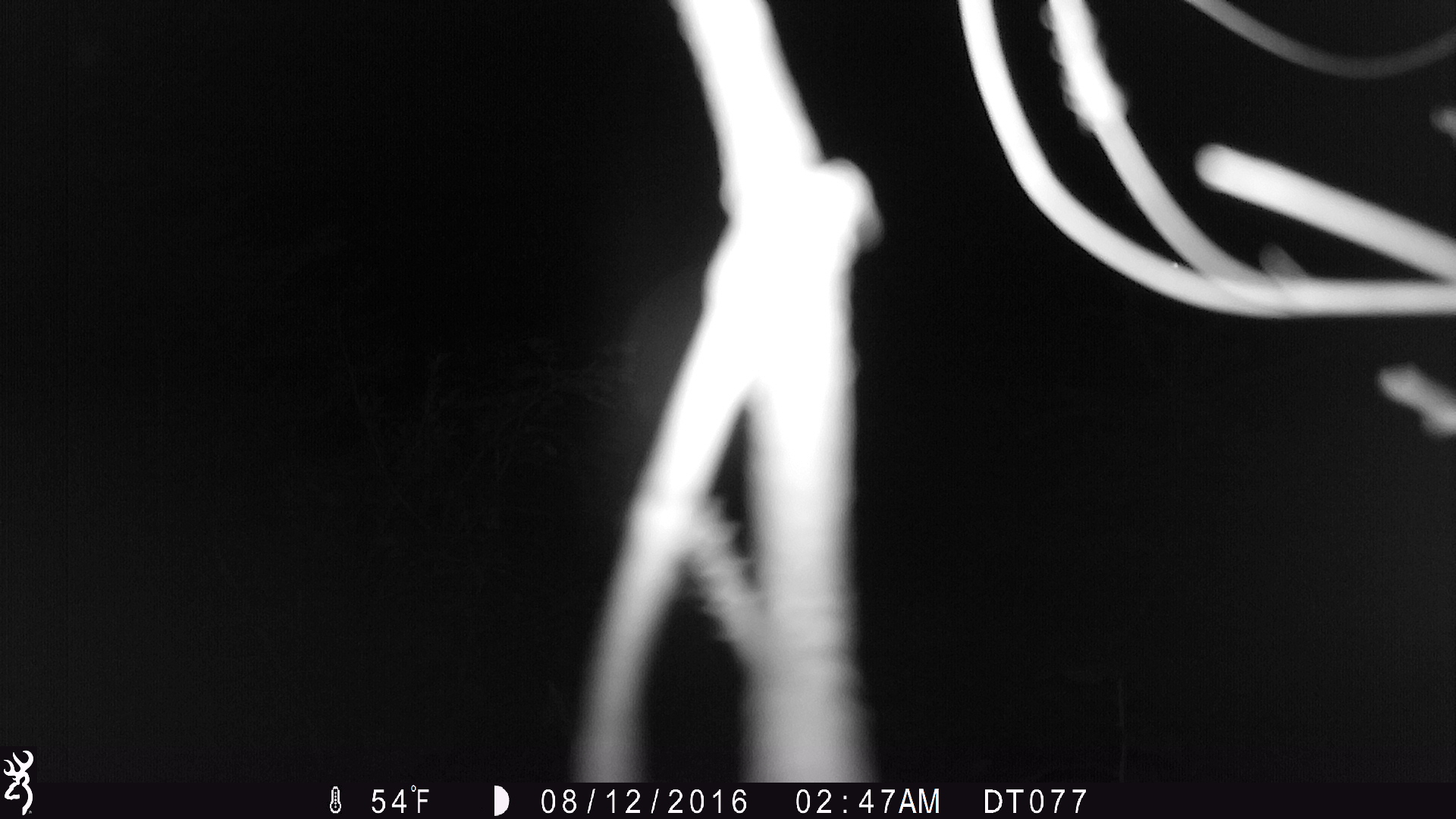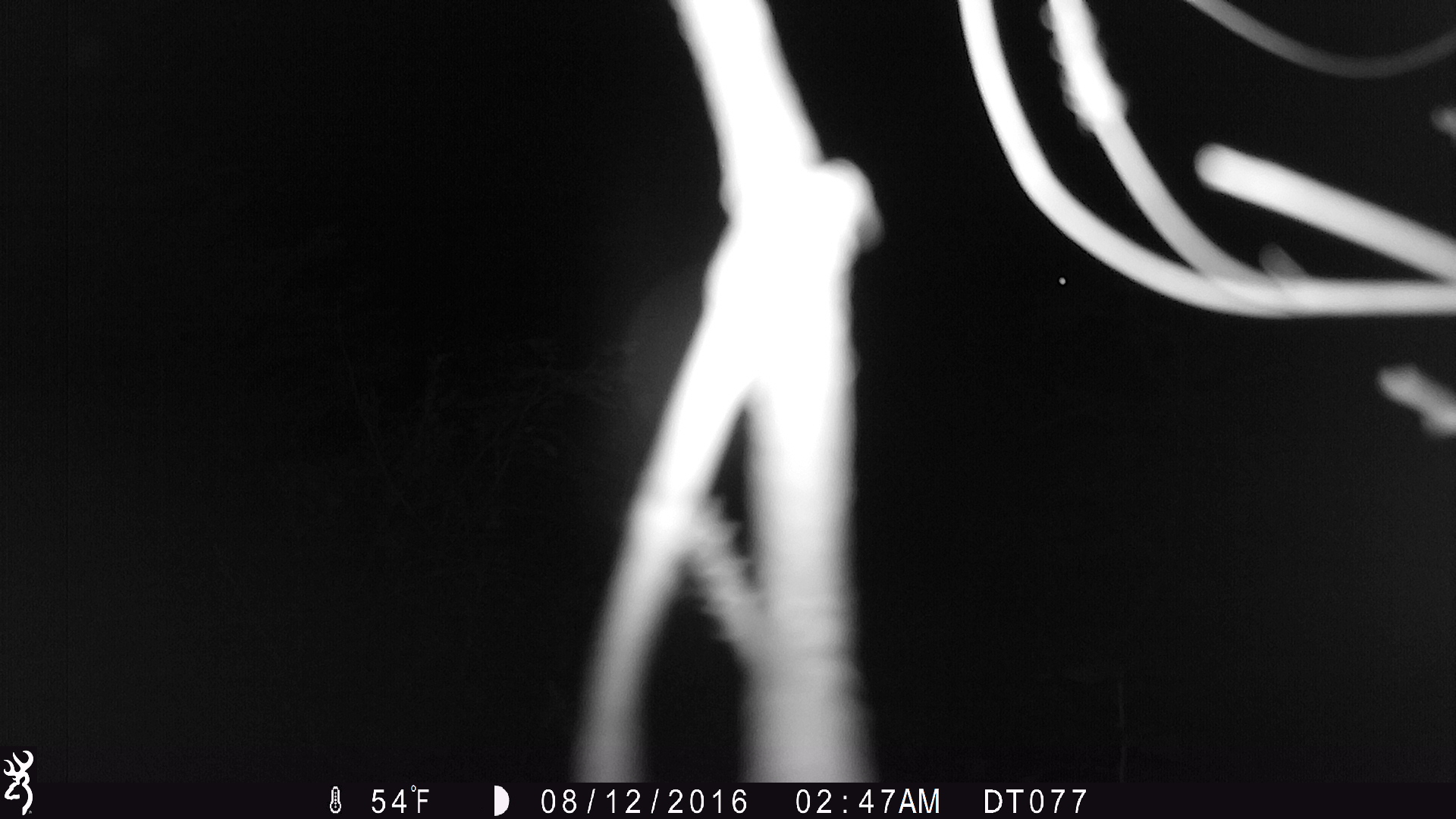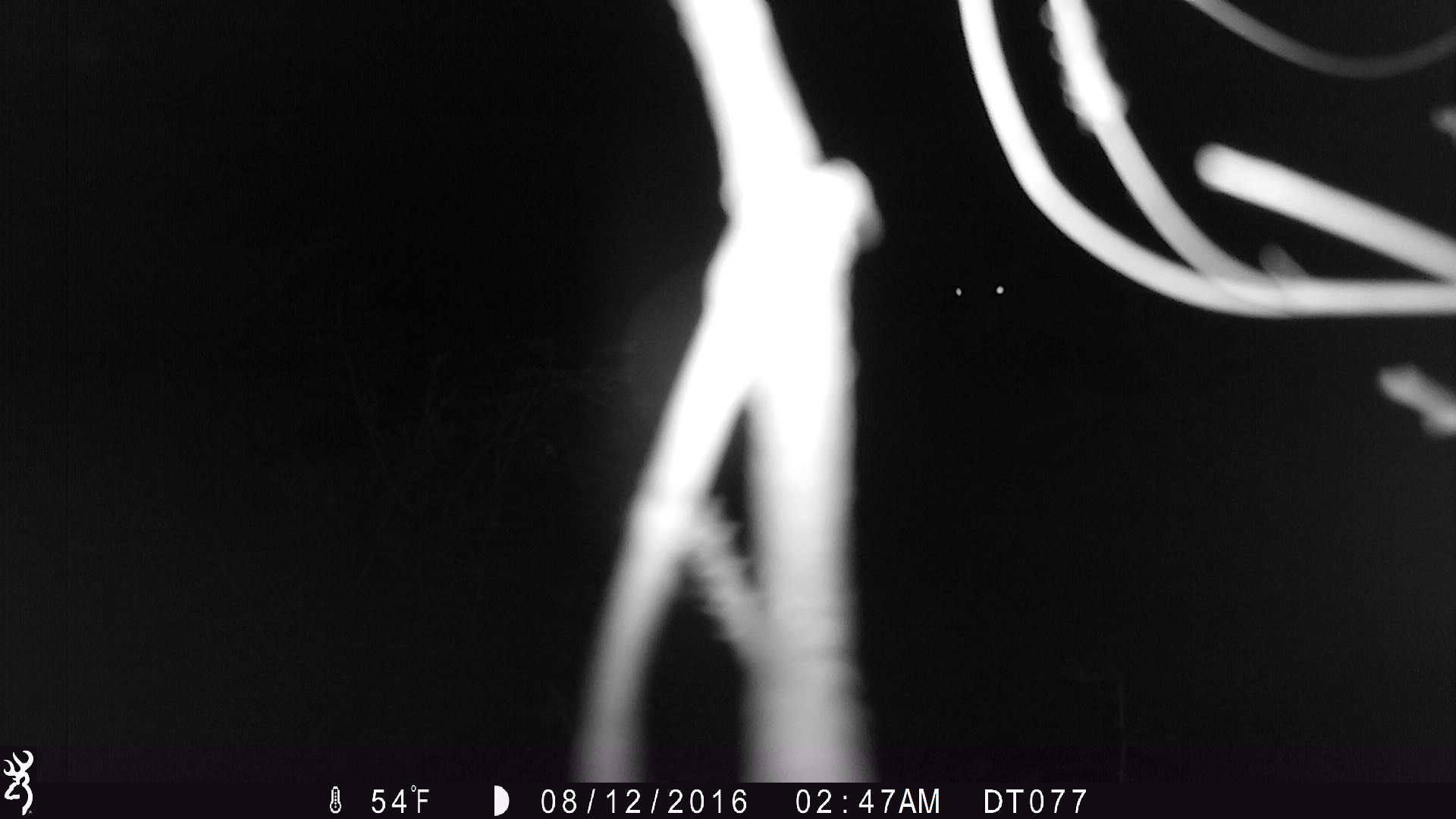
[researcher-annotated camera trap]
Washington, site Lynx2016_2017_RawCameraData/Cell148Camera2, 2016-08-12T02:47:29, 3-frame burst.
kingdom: Animalia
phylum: Chordata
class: Mammalia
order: Artiodactyla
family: Cervidae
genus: Odocoileus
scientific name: Odocoileus hemionus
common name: mule deer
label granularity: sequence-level